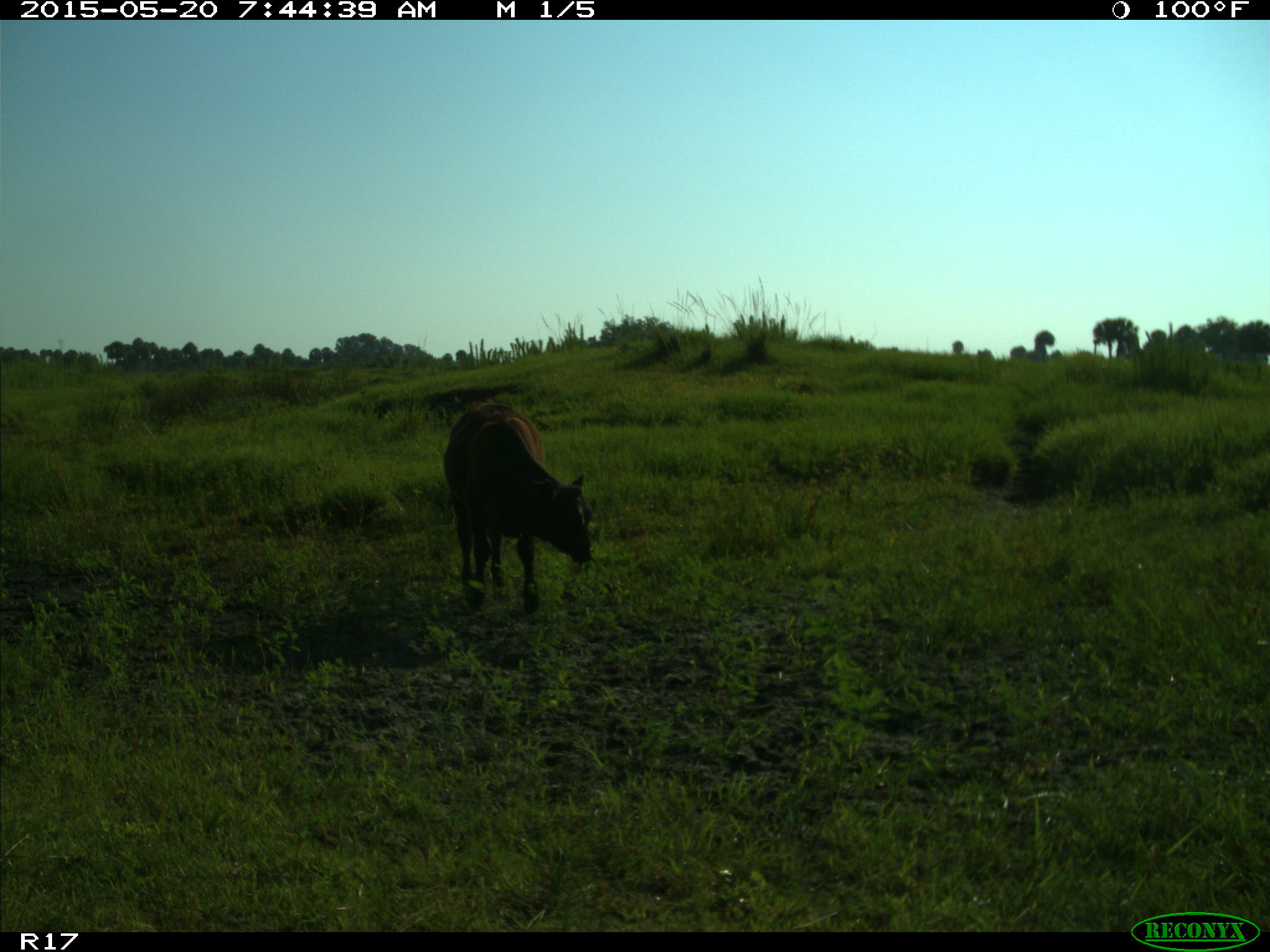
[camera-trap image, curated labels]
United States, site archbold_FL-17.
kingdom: Animalia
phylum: Chordata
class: Mammalia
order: Artiodactyla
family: Bovidae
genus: Bos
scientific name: Bos taurus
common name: domestic cow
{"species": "Bos taurus (domestic cow)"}